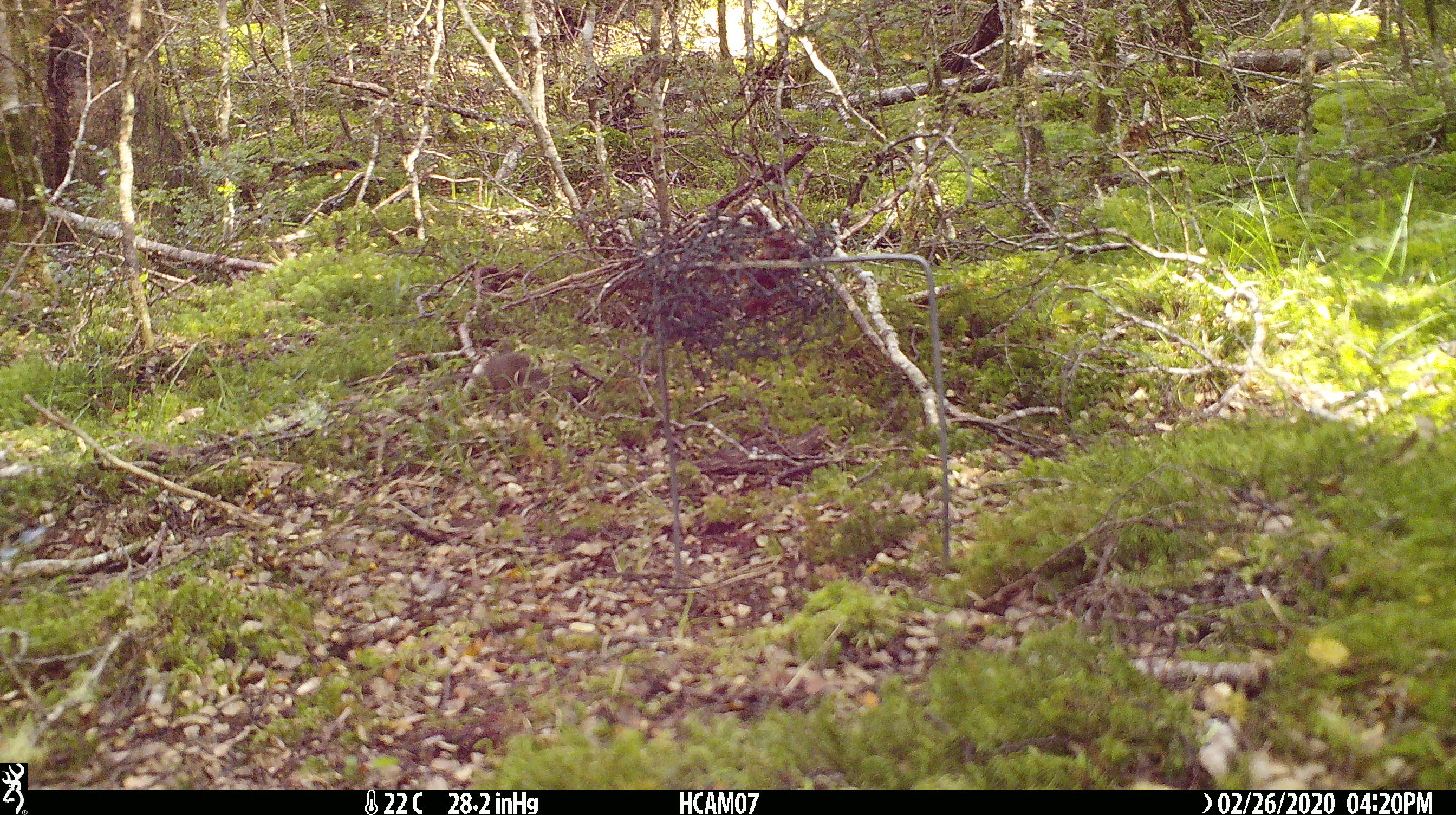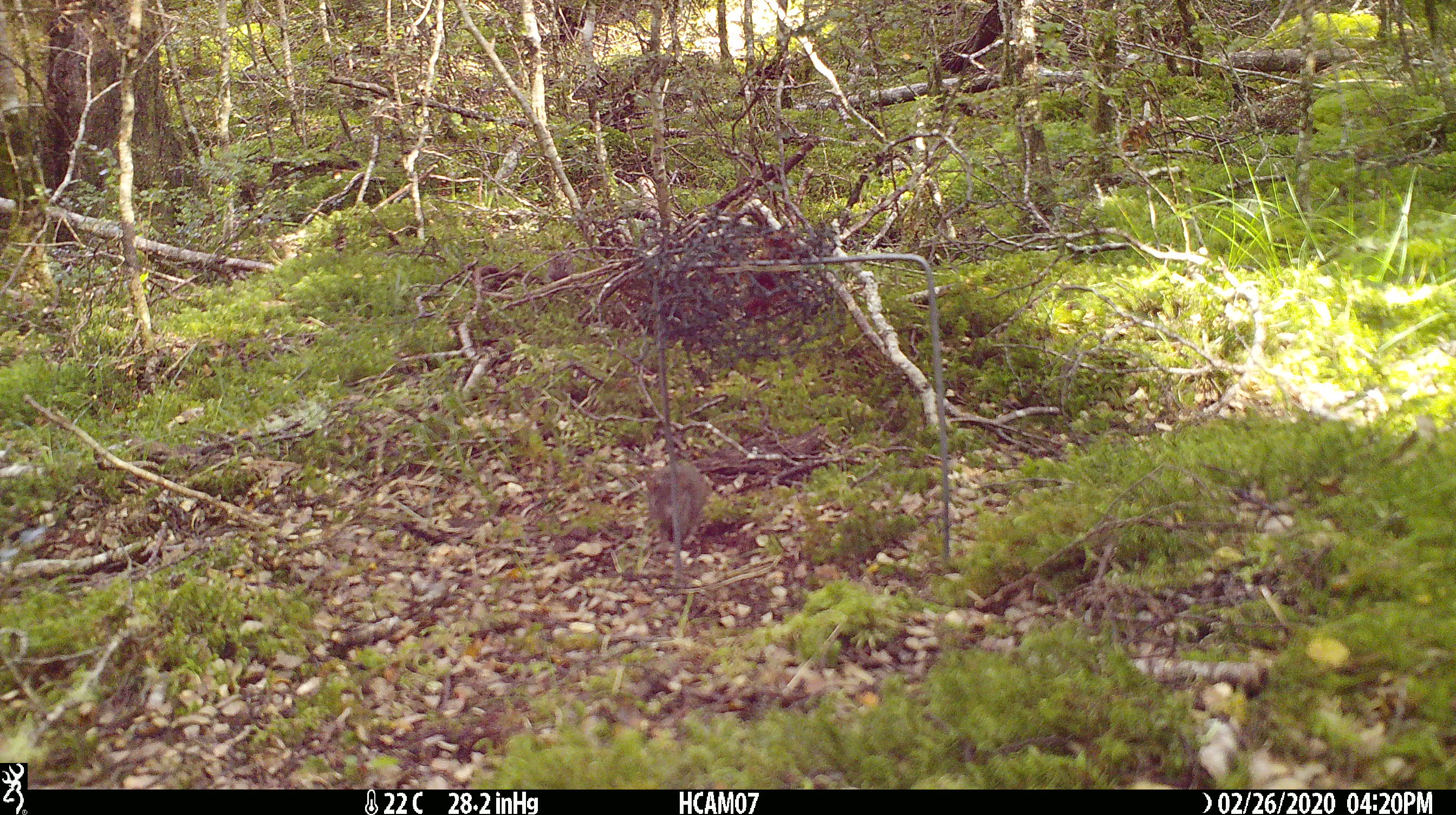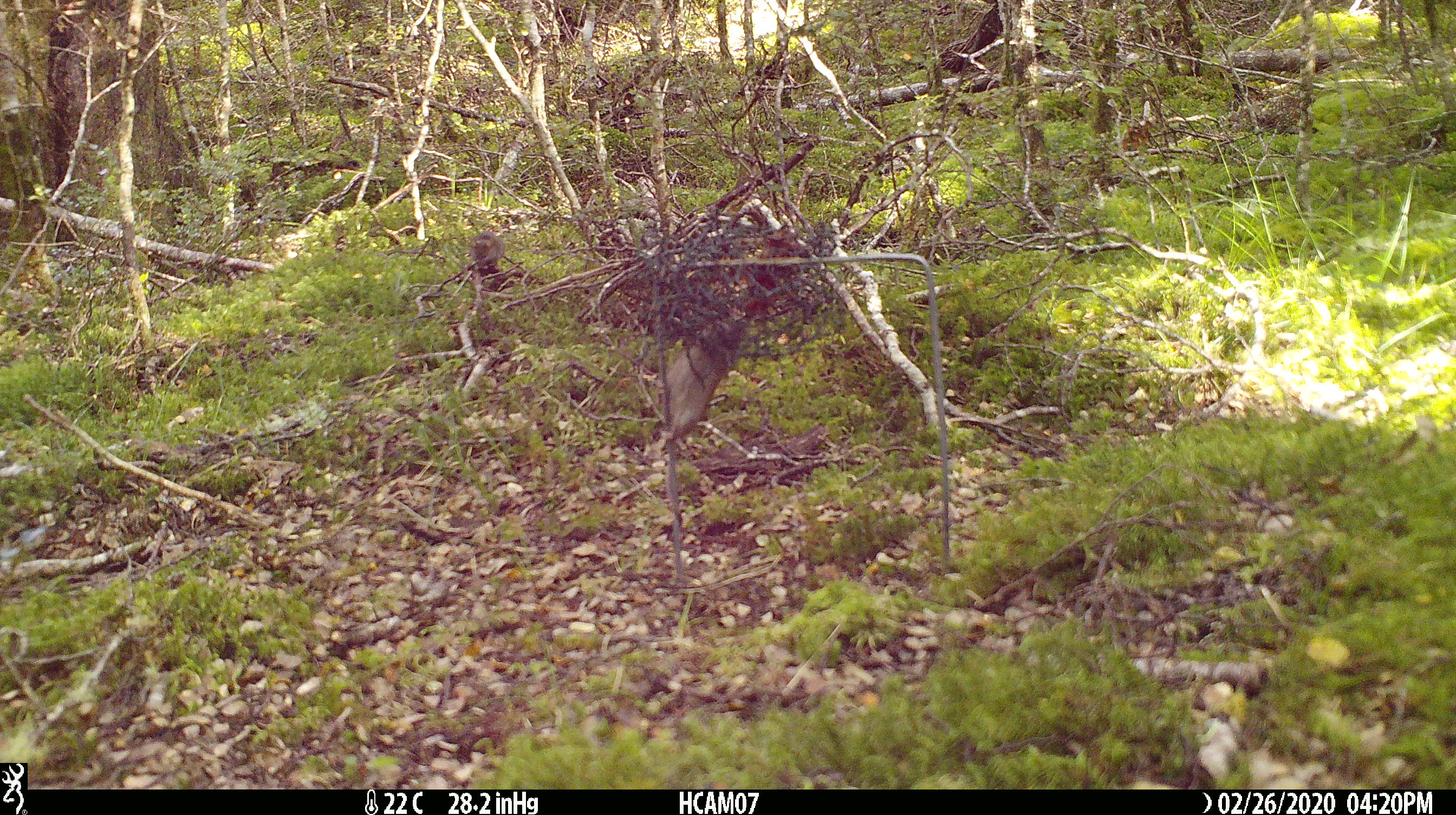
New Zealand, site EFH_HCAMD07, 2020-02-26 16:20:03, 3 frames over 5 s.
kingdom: Animalia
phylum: Chordata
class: Mammalia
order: Rodentia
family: Muridae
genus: Mus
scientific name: Mus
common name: mouse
Mouse (Mus).